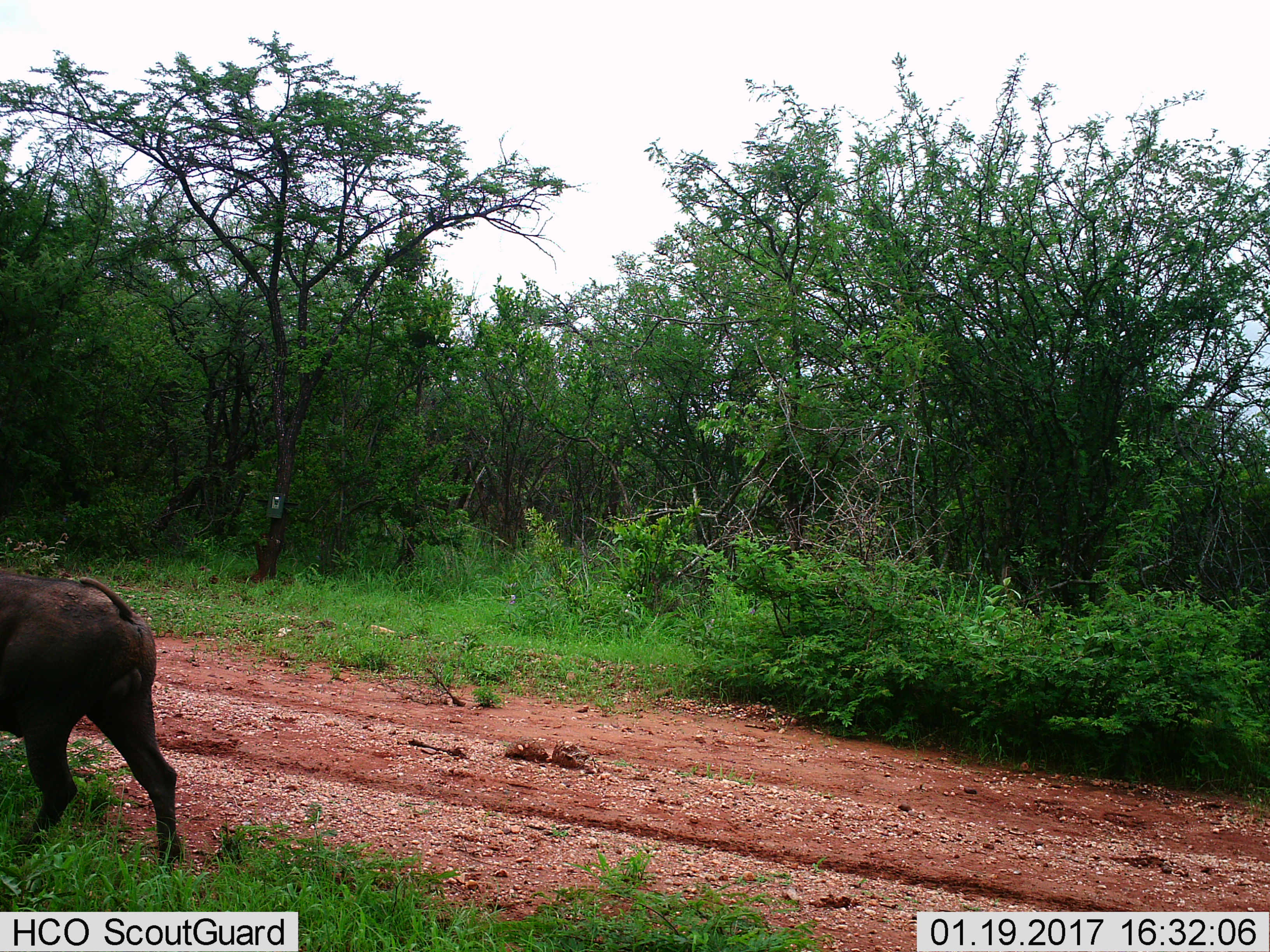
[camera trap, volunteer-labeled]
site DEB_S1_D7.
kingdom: Animalia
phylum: Chordata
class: Mammalia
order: Artiodactyla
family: Suidae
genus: Phacochoerus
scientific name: Phacochoerus africanus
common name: warthog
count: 1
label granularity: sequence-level